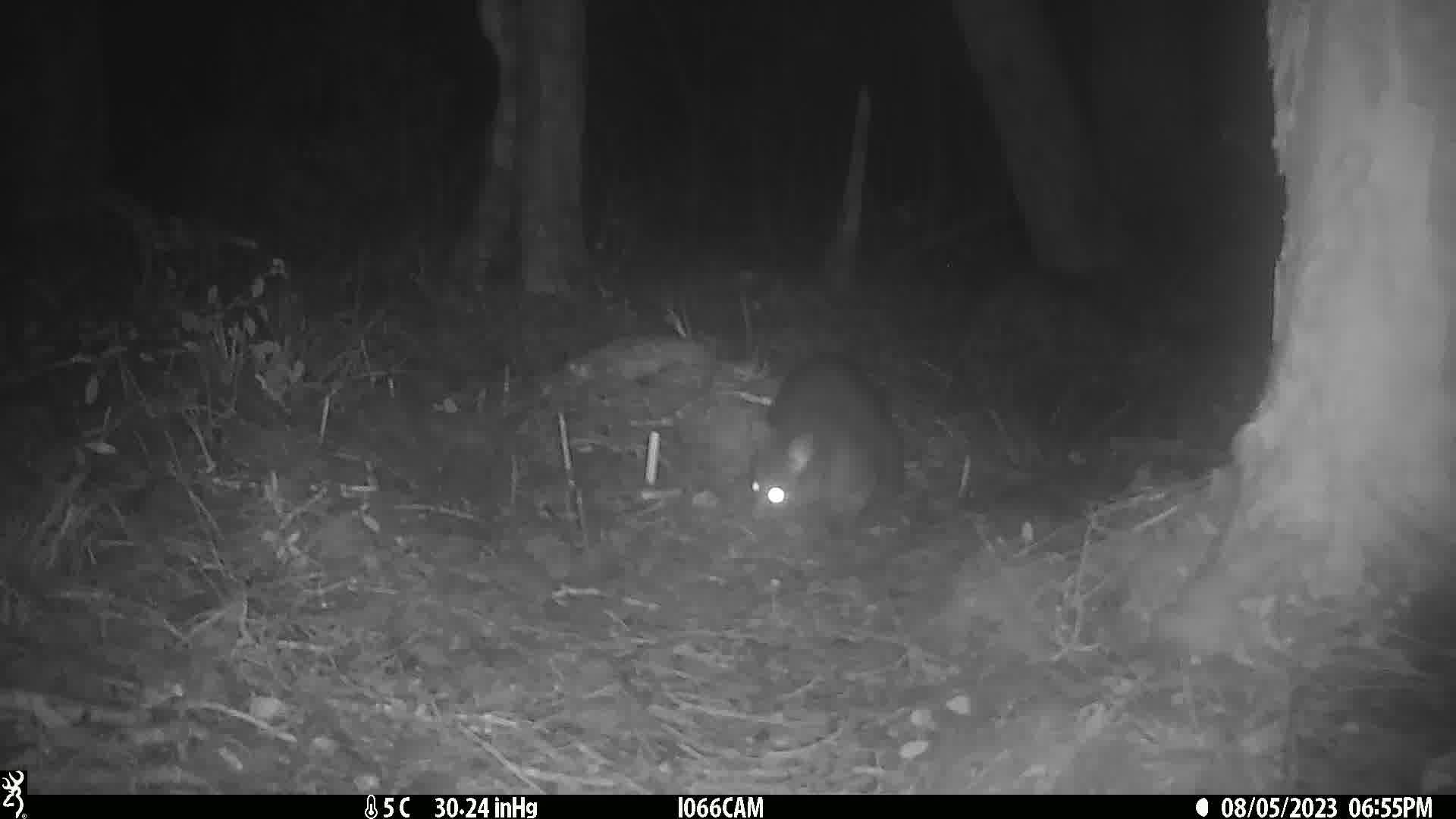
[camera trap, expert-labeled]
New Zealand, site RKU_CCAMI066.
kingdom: Animalia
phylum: Chordata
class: Mammalia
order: Diprotodontia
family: Phalangeridae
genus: Trichosurus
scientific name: Trichosurus vulpecula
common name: common brushtail possum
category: possum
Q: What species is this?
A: Possum (common brushtail possum) (Trichosurus vulpecula).